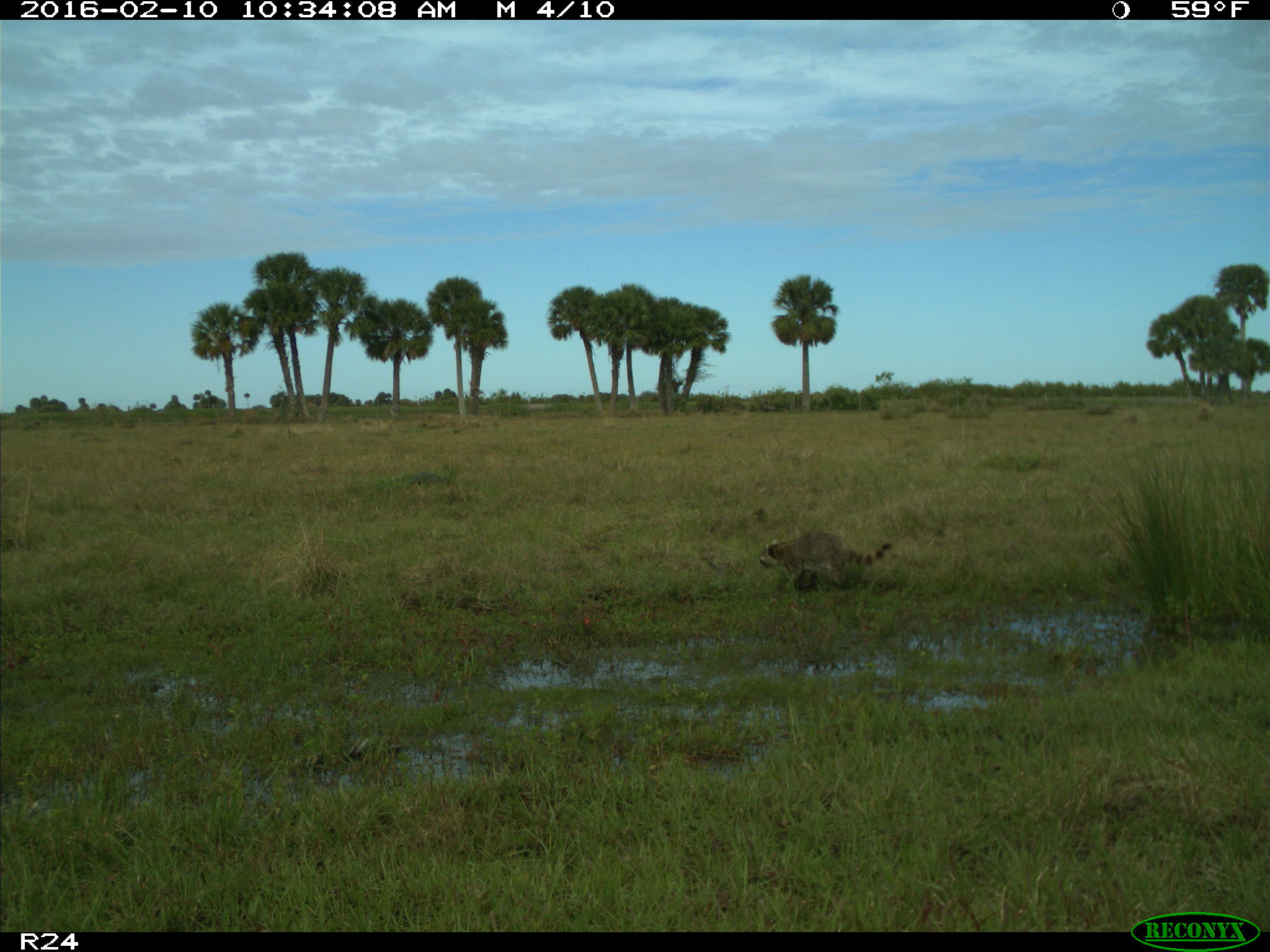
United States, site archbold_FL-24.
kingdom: Animalia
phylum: Chordata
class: Mammalia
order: Carnivora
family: Procyonidae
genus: Procyon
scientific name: Procyon lotor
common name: common raccoon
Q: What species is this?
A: Procyon lotor (common raccoon).